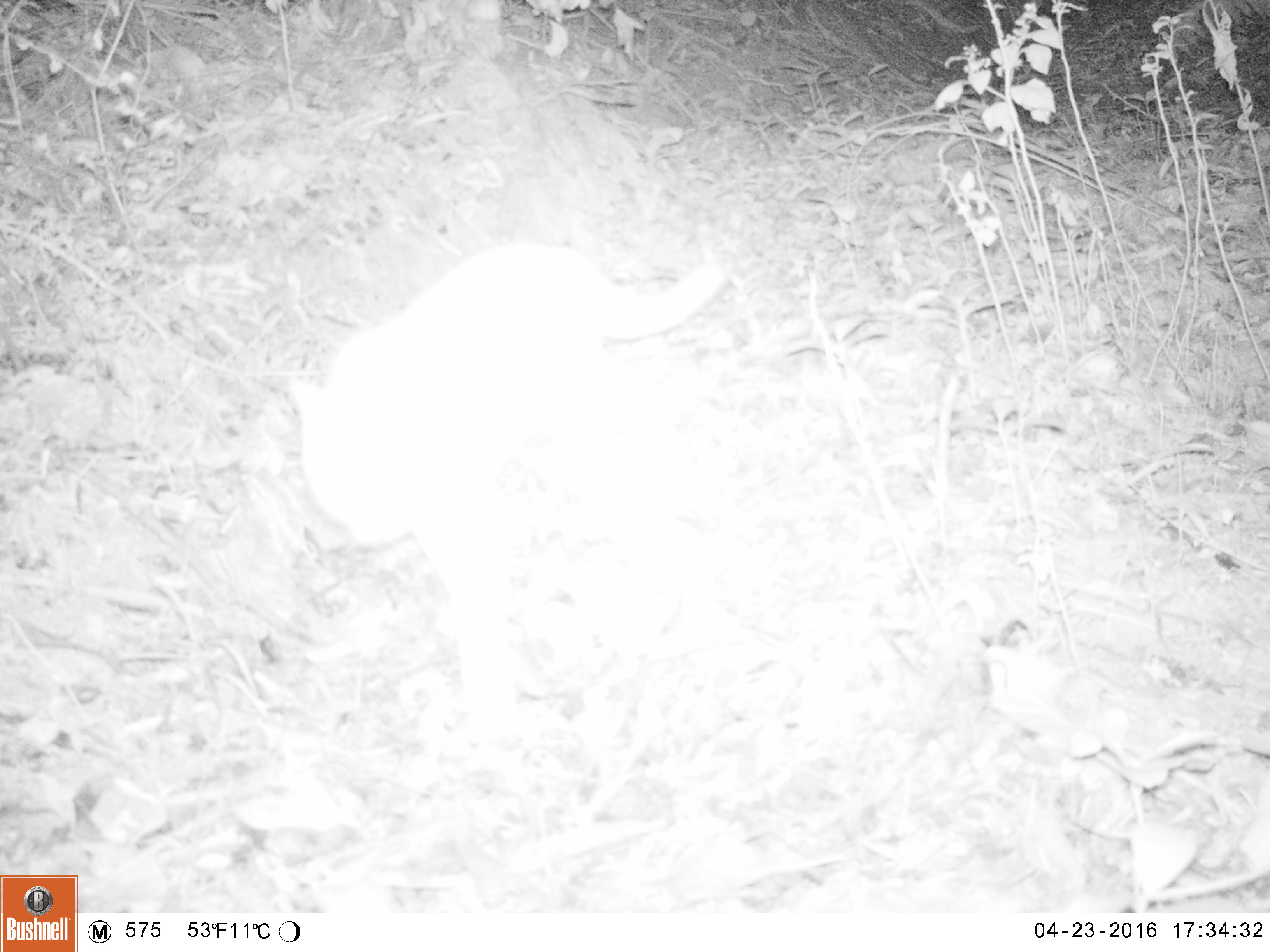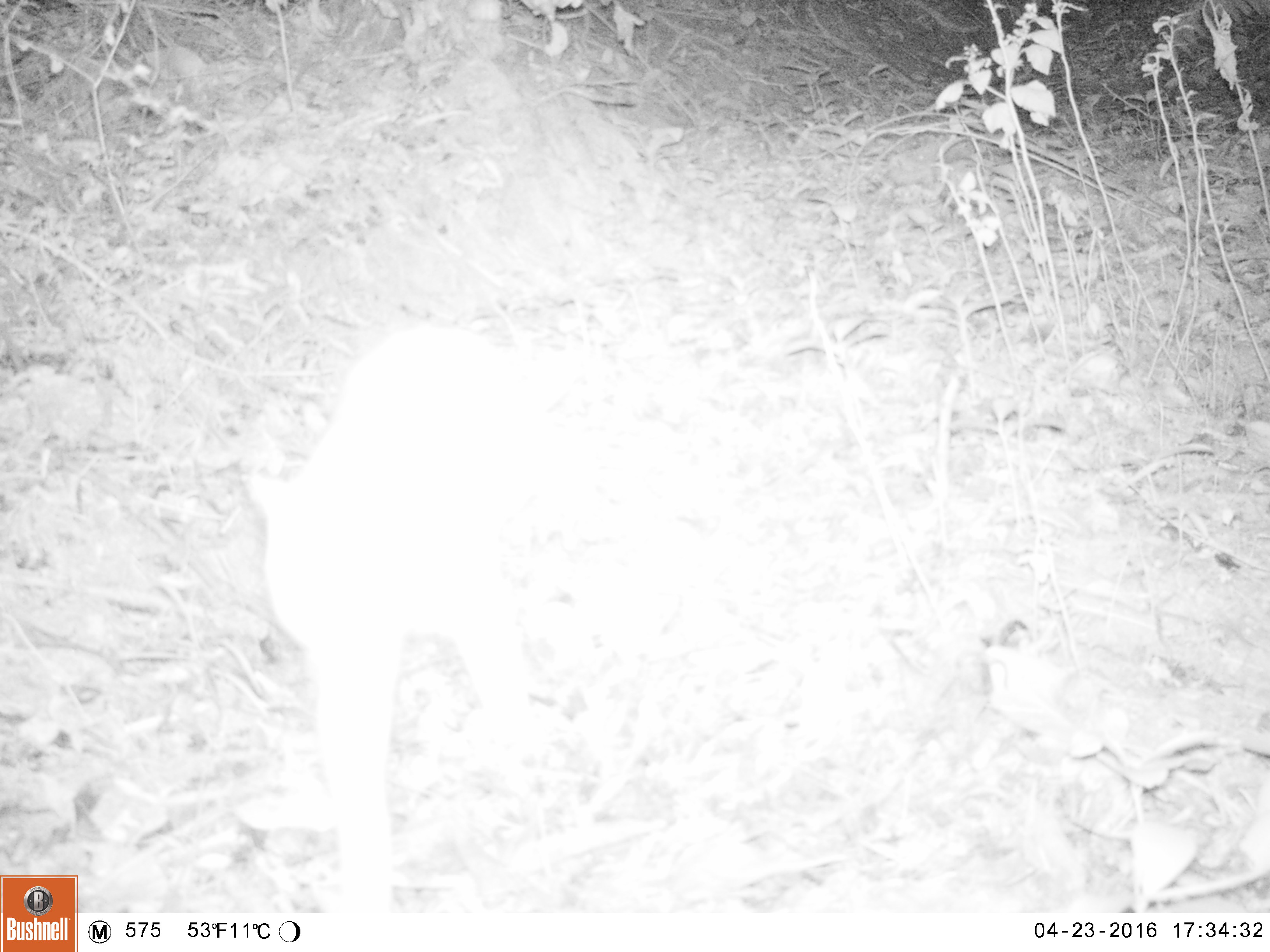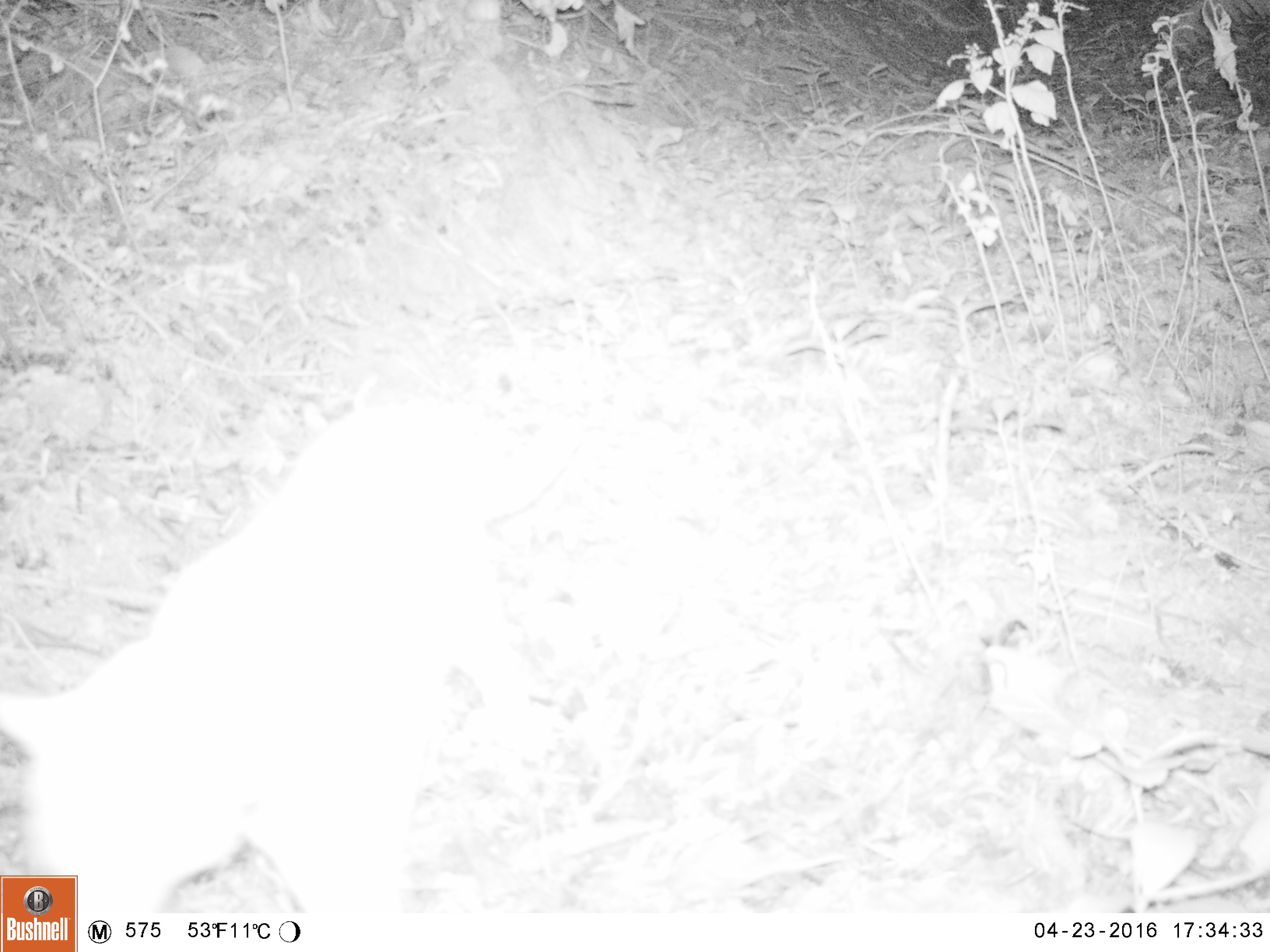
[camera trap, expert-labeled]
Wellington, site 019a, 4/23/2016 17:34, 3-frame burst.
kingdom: Animalia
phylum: Chordata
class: Mammalia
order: Carnivora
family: Felidae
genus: Felis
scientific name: Felis catus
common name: cat